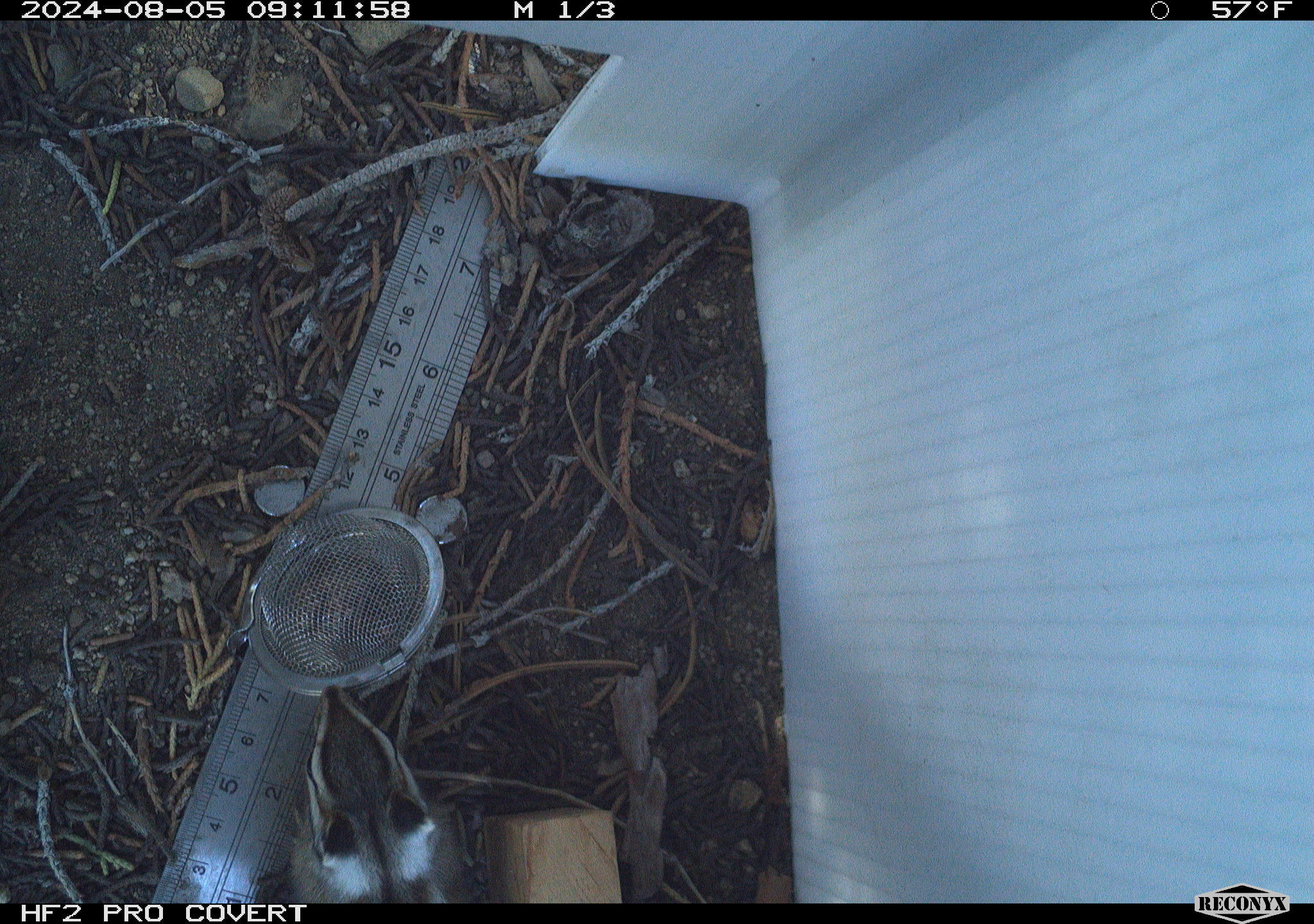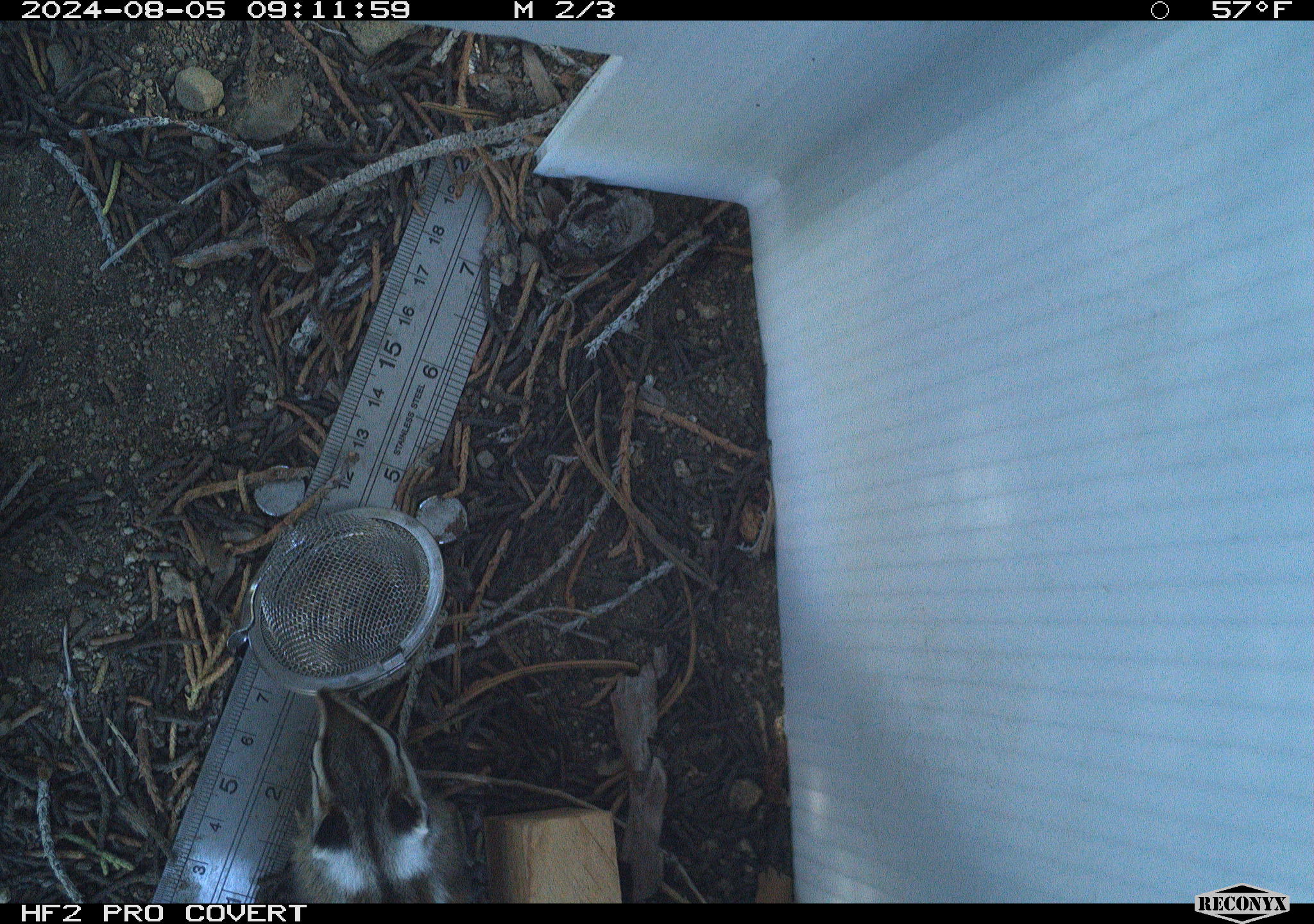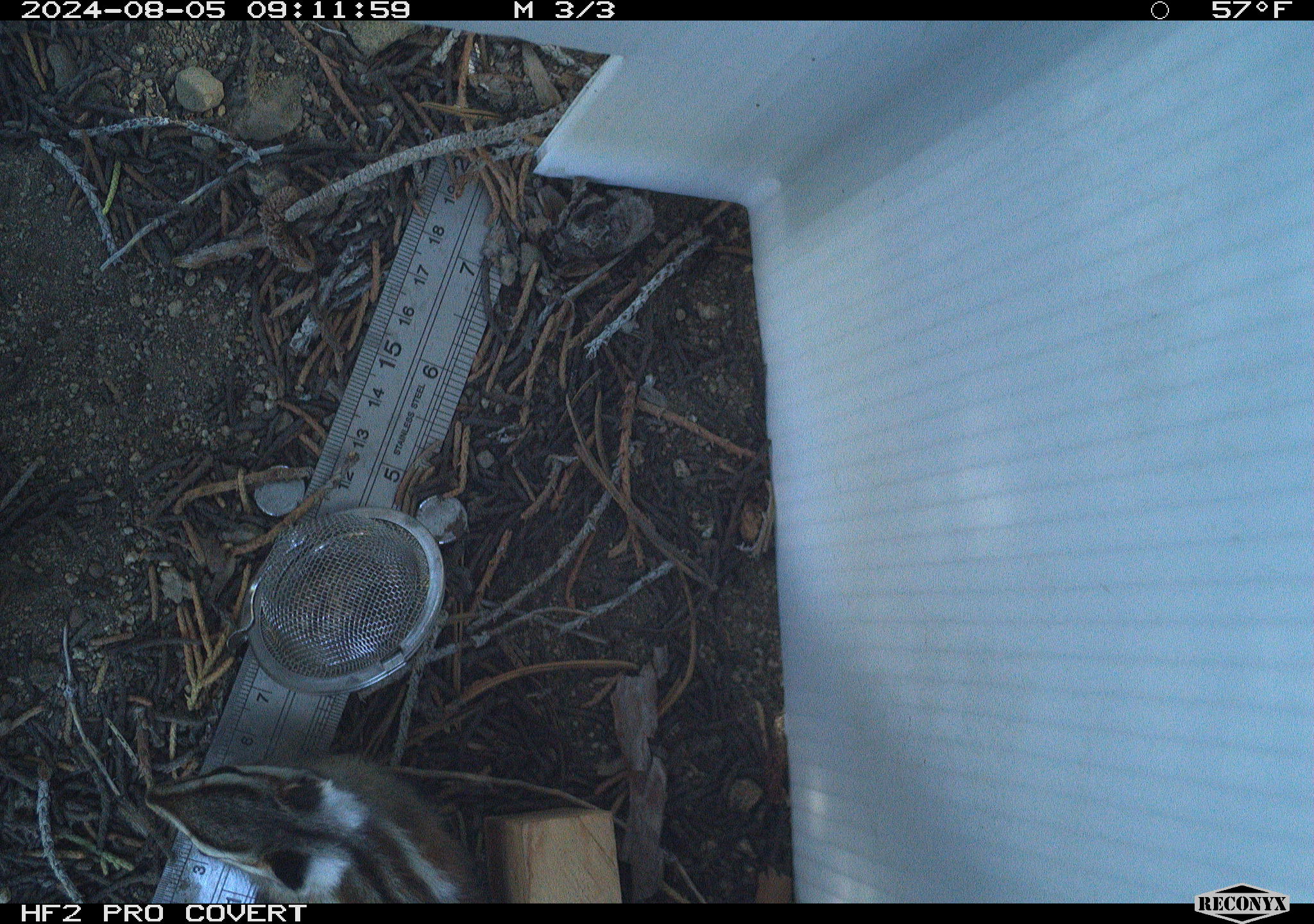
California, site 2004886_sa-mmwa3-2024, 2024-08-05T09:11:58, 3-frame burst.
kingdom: Animalia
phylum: Chordata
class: Mammalia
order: Rodentia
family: Sciuridae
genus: Neotamias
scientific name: Neotamias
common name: western chipmunks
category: neotamias species